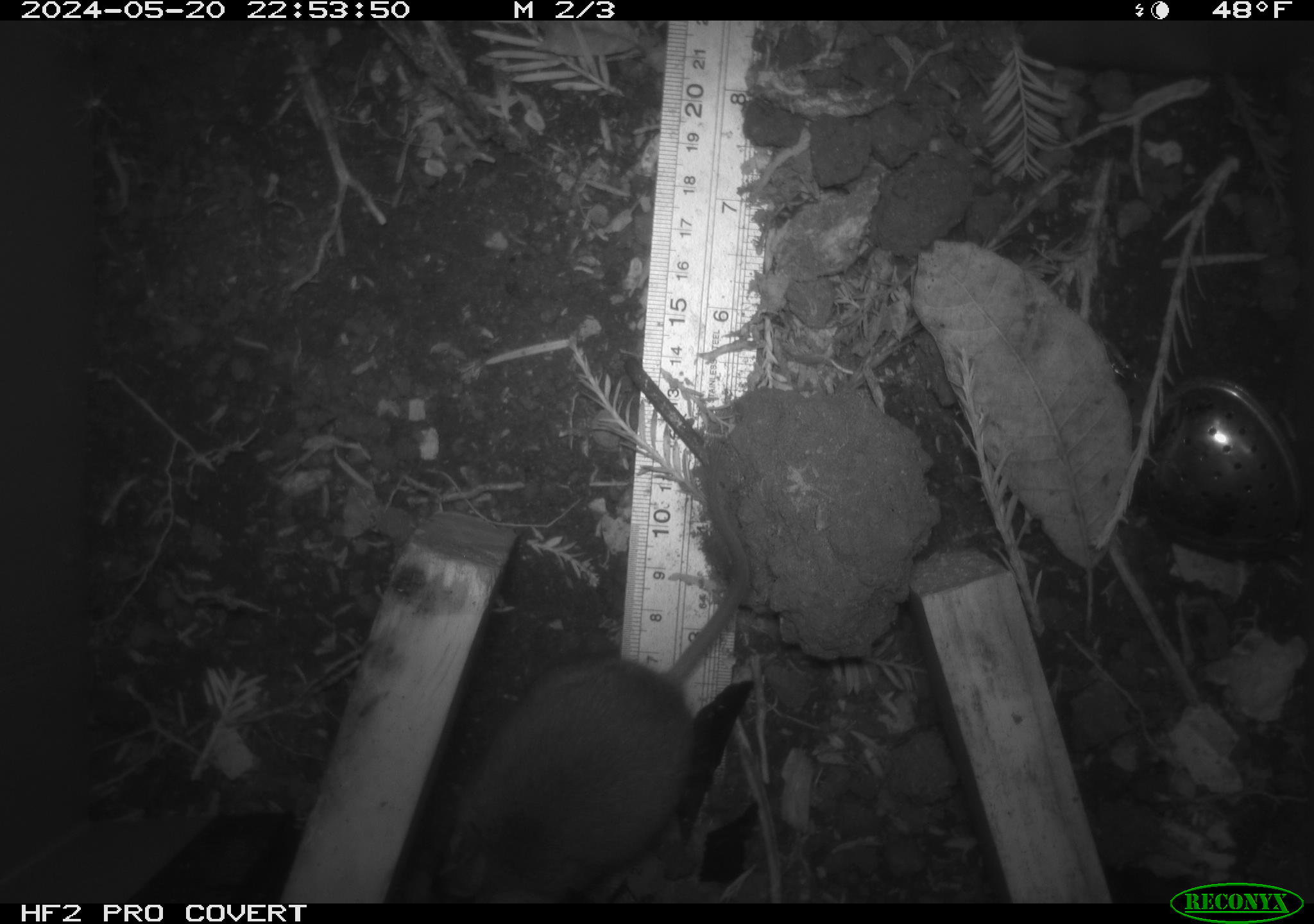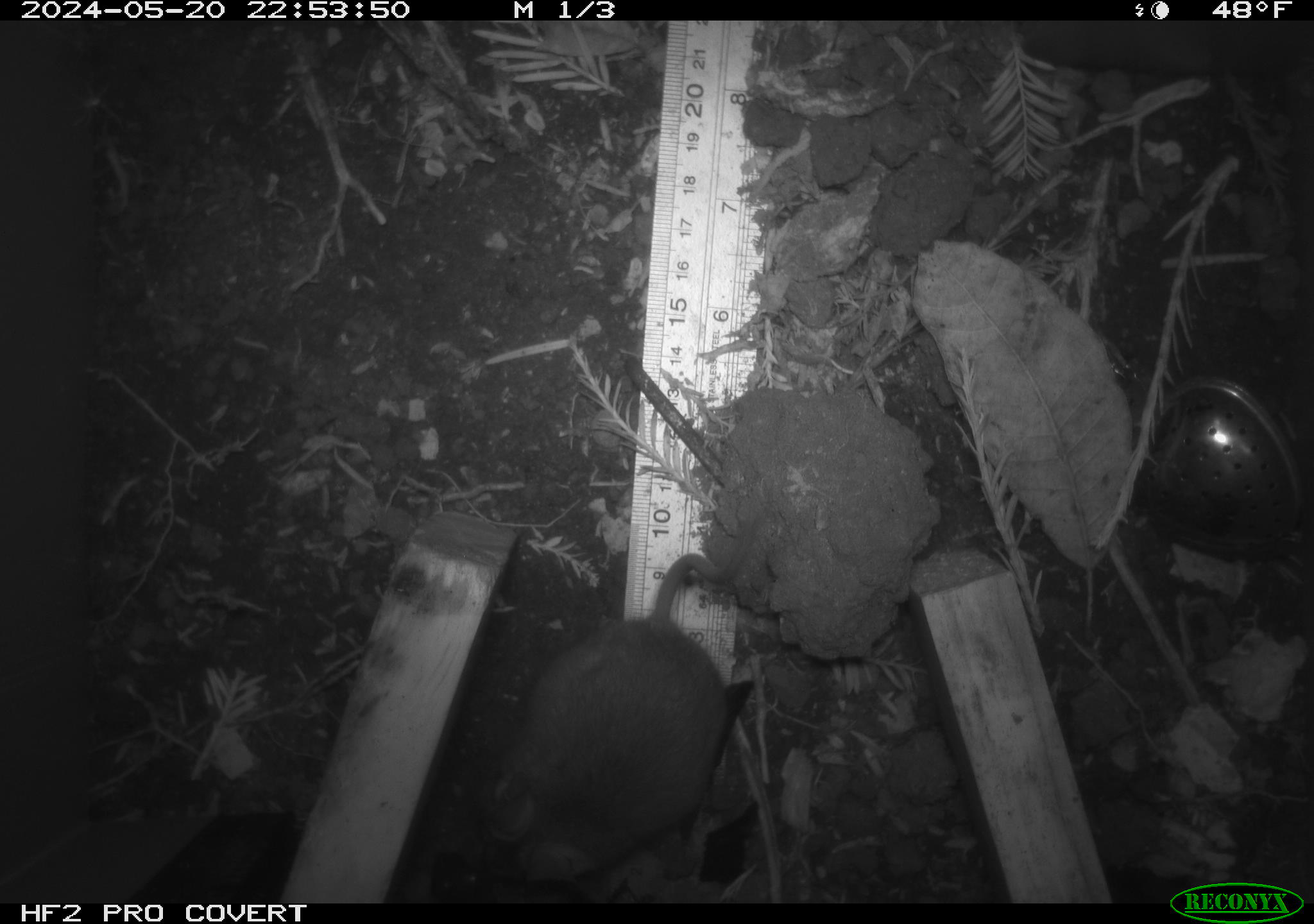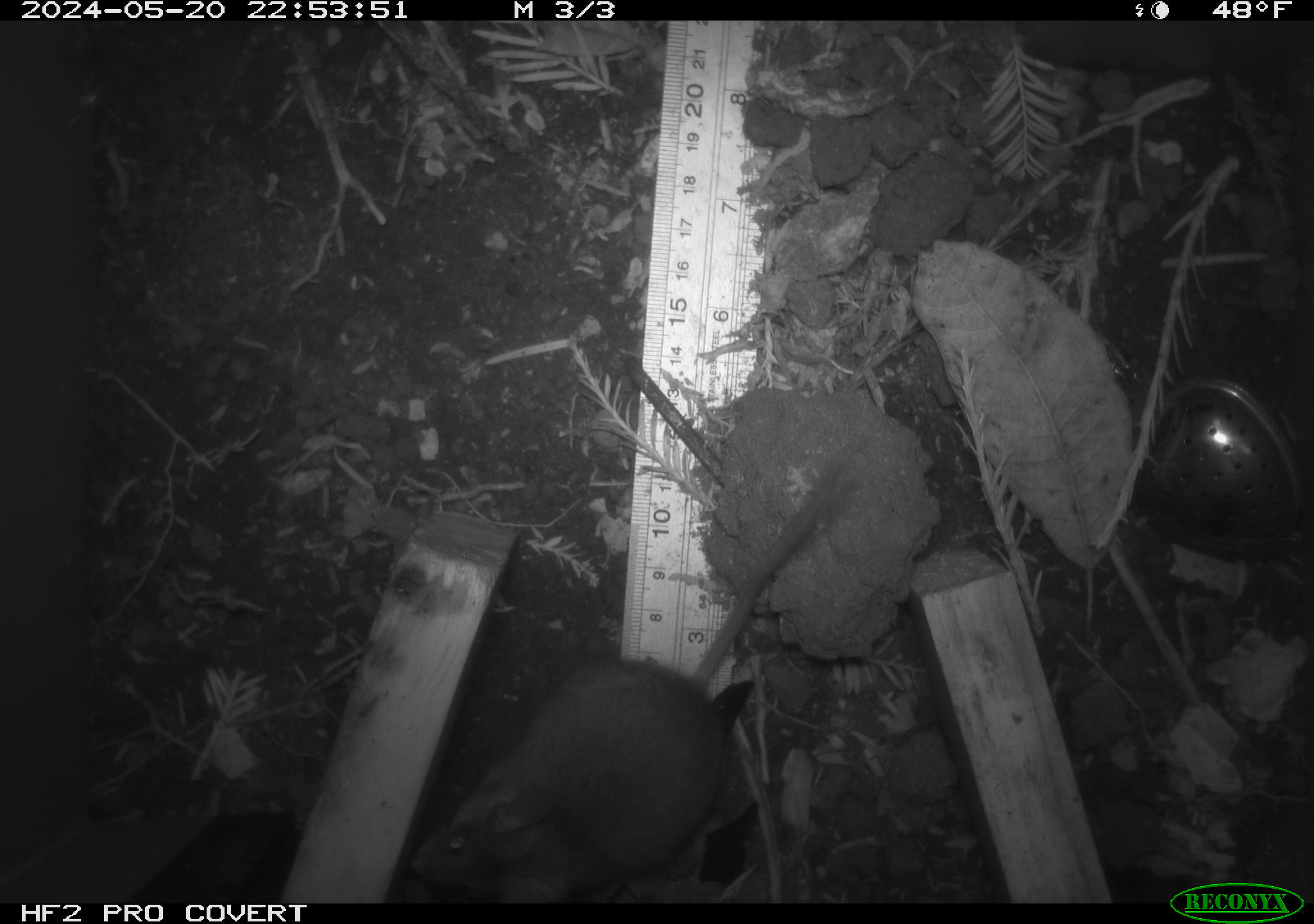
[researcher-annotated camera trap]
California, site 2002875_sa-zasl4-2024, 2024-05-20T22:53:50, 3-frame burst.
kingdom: Animalia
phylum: Chordata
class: Mammalia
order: Rodentia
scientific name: Rodentia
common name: mouse species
Mouse species (Rodentia).